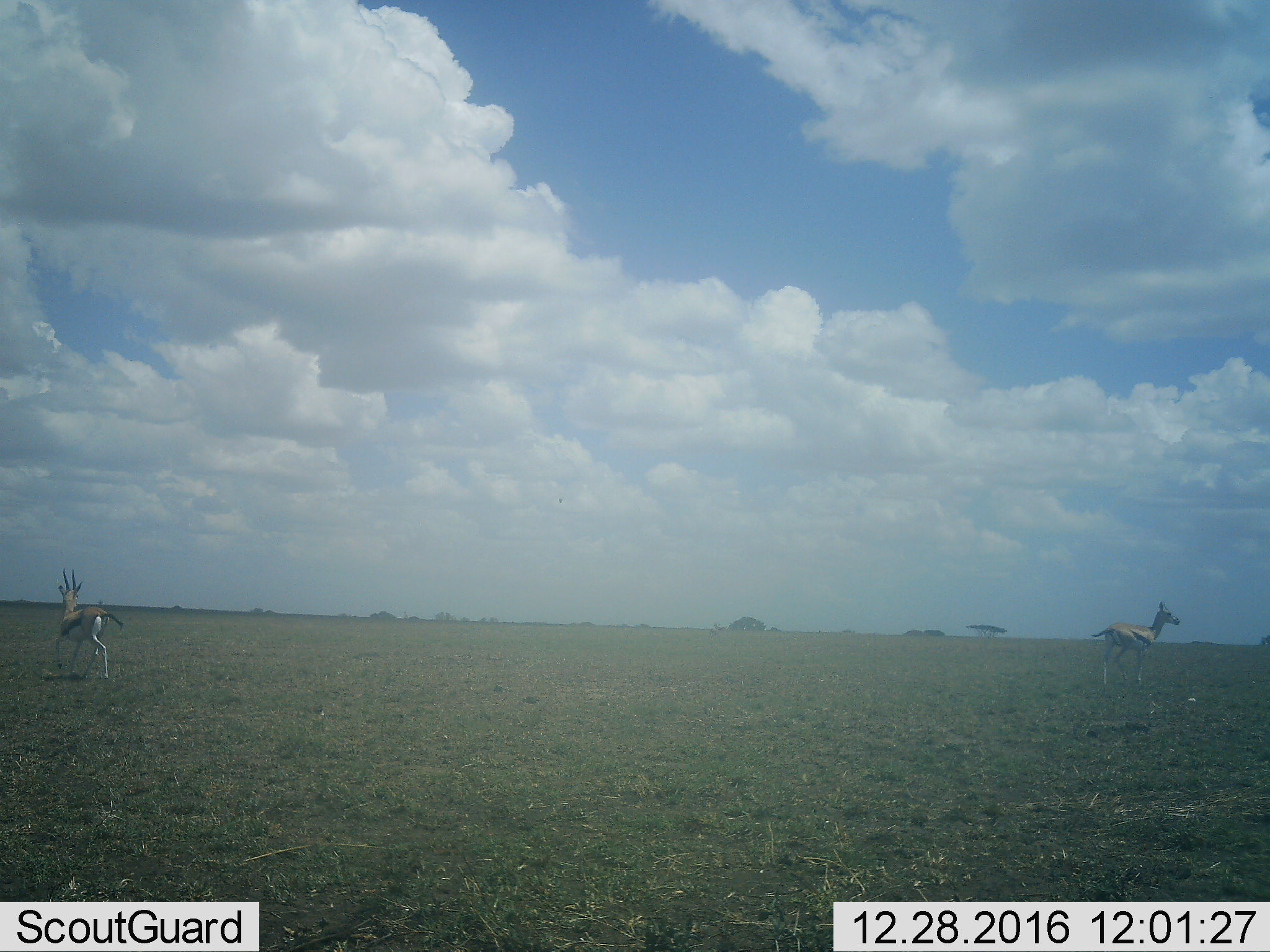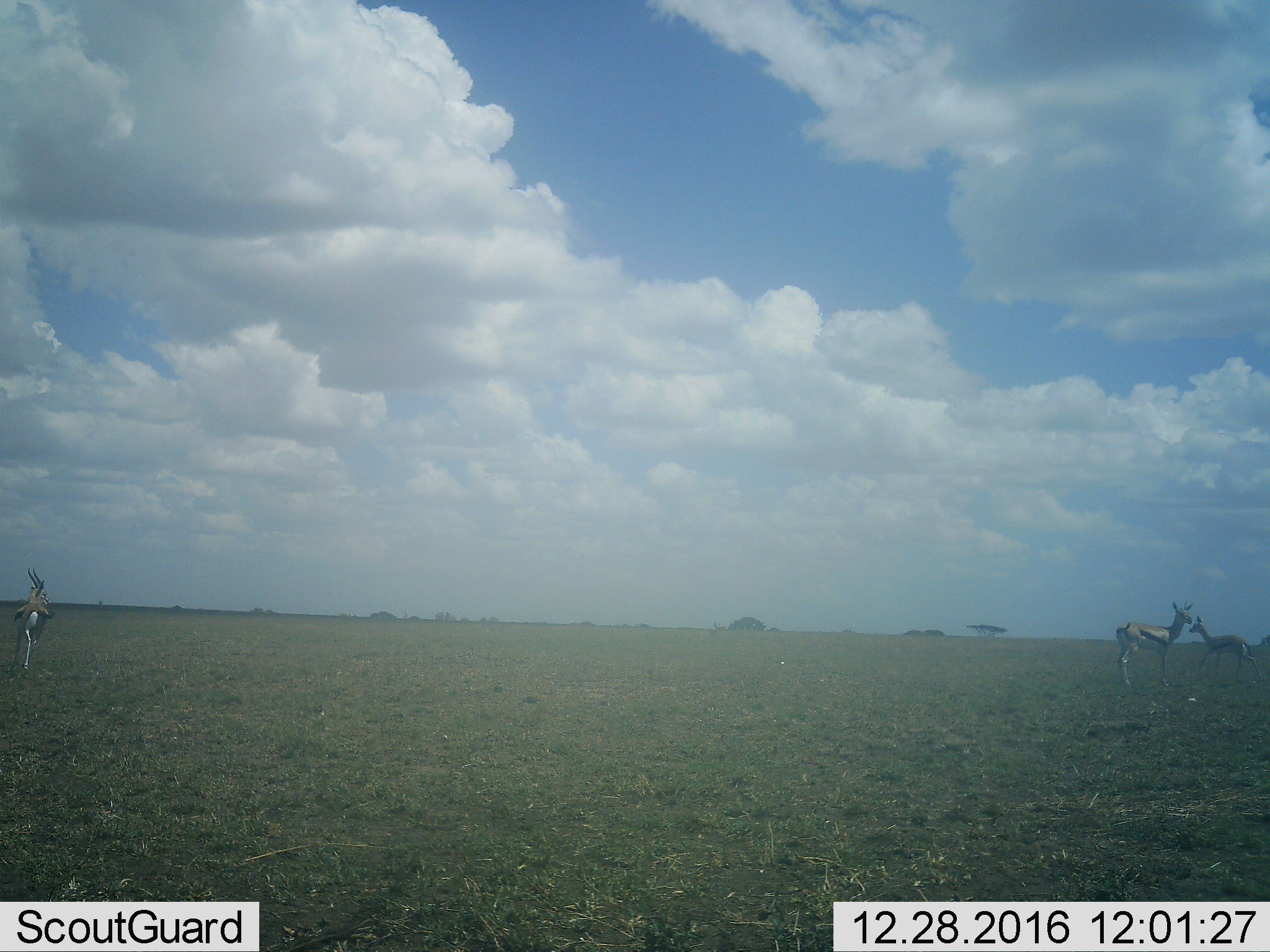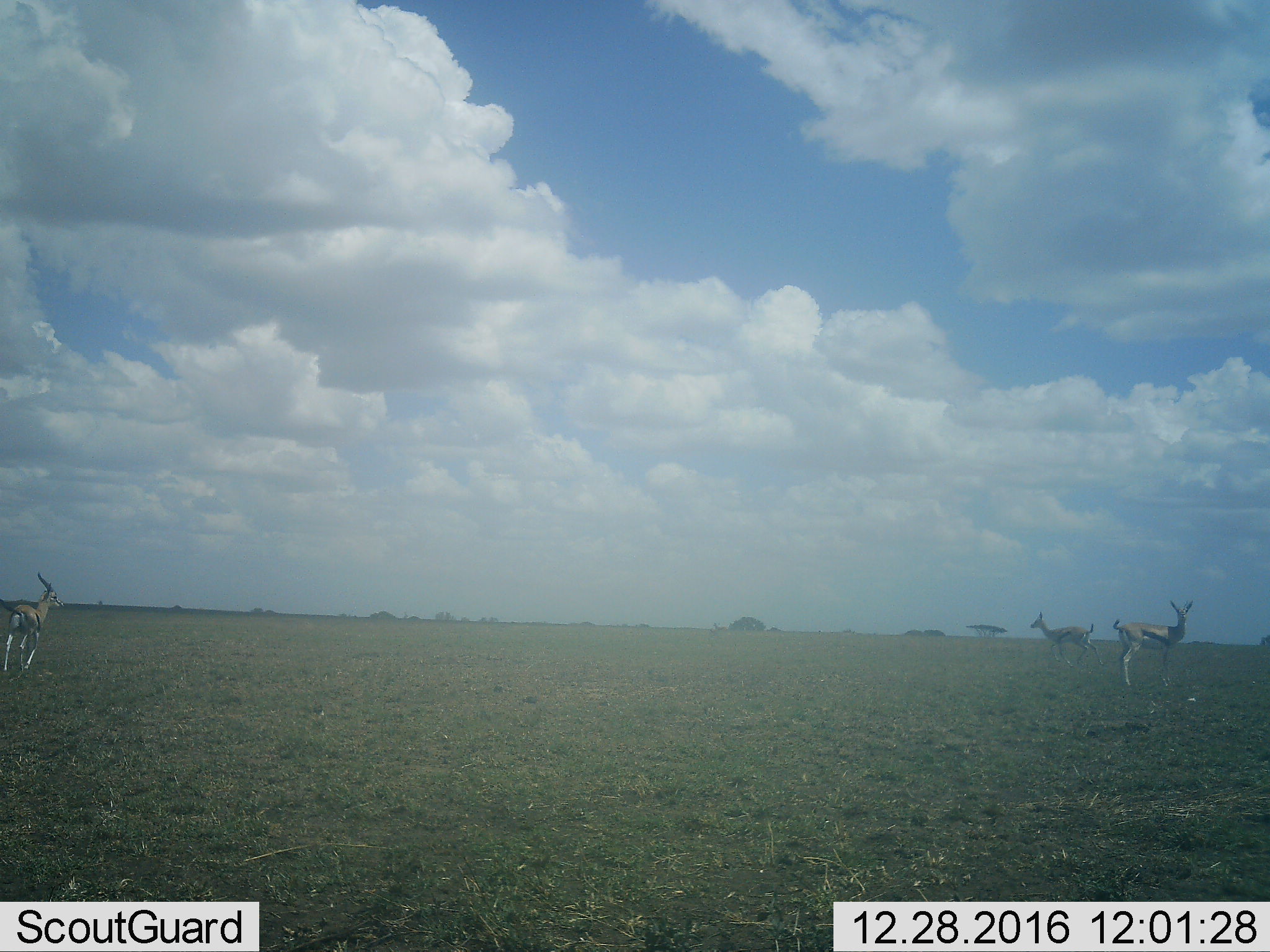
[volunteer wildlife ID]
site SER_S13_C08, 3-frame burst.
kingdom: Animalia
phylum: Chordata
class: Mammalia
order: Artiodactyla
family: Bovidae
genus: Eudorcas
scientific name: Eudorcas thomsonii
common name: thomson's gazelle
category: gazellethomsons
Gazellethomsons (thomson's gazelle) (Eudorcas thomsonii), count 3. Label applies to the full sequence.